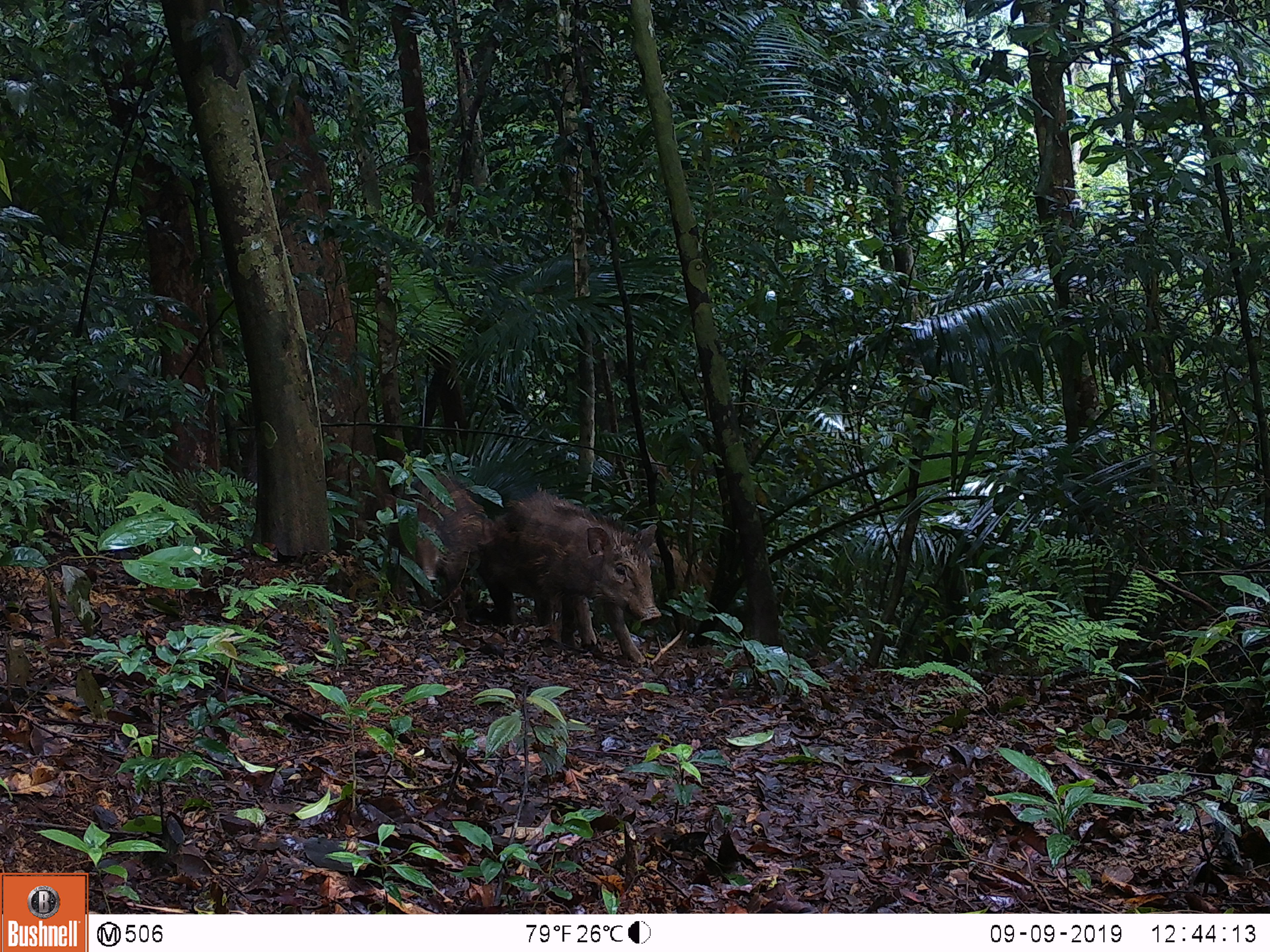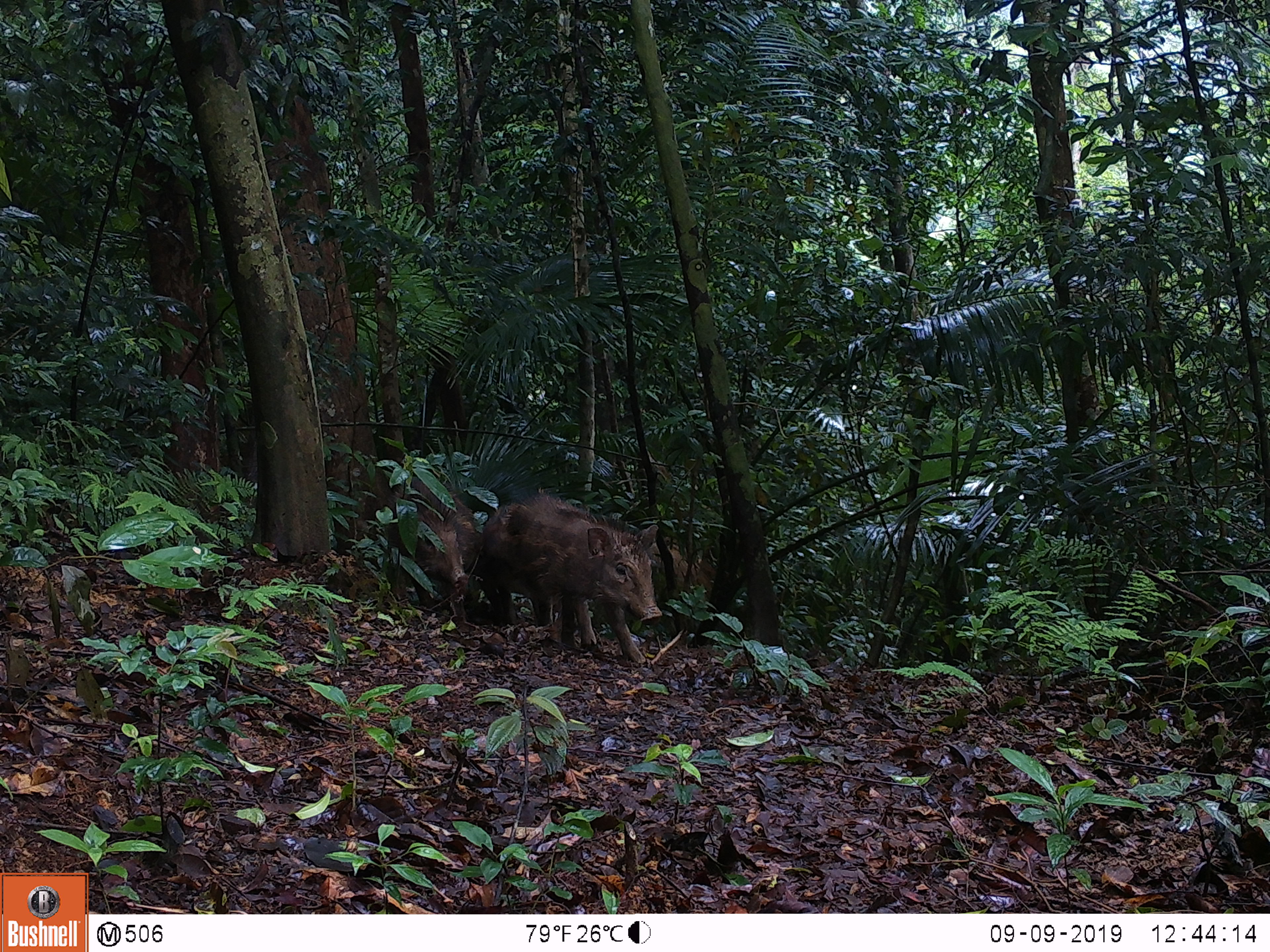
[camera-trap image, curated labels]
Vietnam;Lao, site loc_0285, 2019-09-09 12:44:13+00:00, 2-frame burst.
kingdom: Animalia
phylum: Chordata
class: Mammalia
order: Artiodactyla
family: Suidae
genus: Sus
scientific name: Sus scrofa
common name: eurasian wild pig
Eurasian wild pig (Sus scrofa). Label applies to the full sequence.